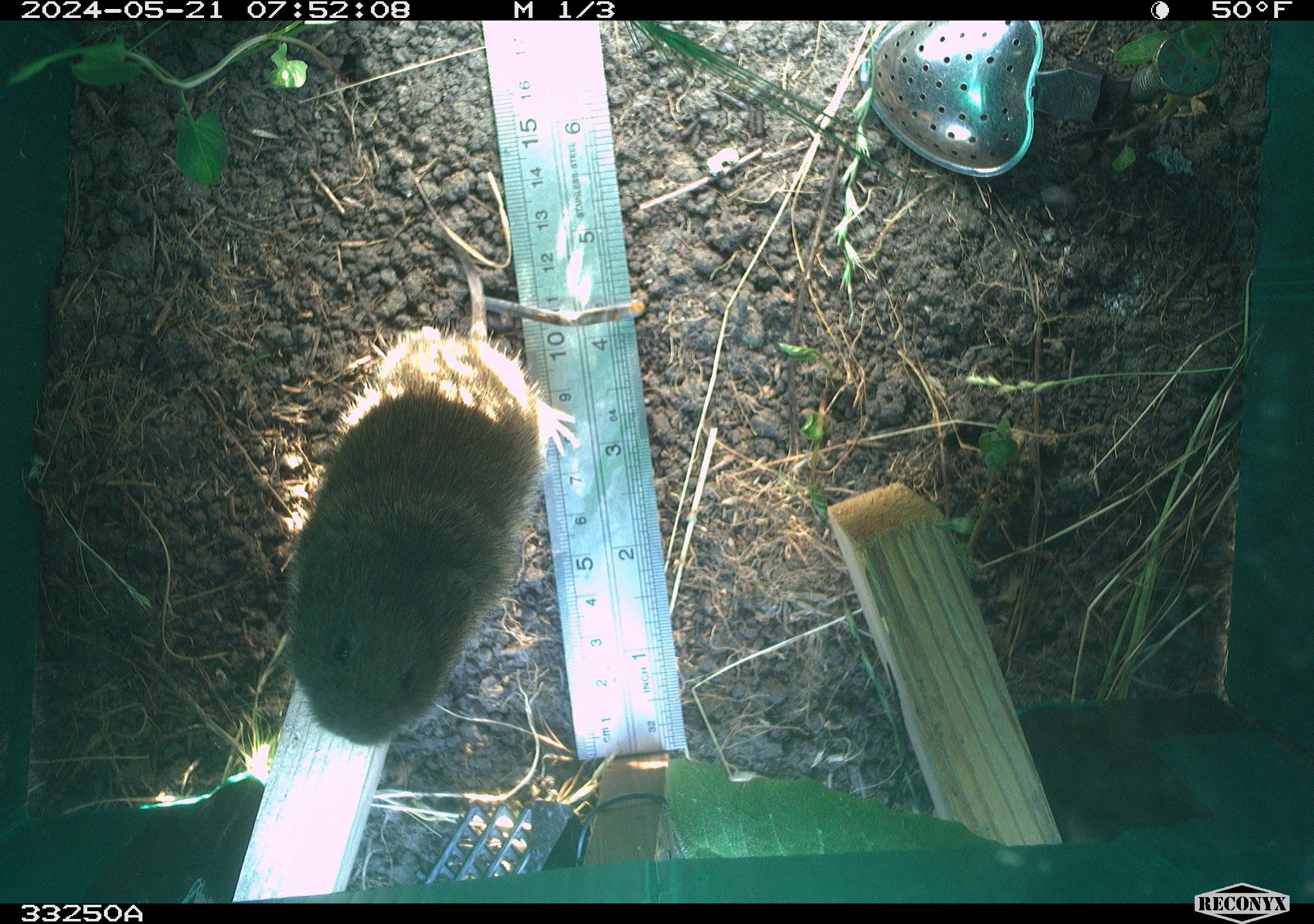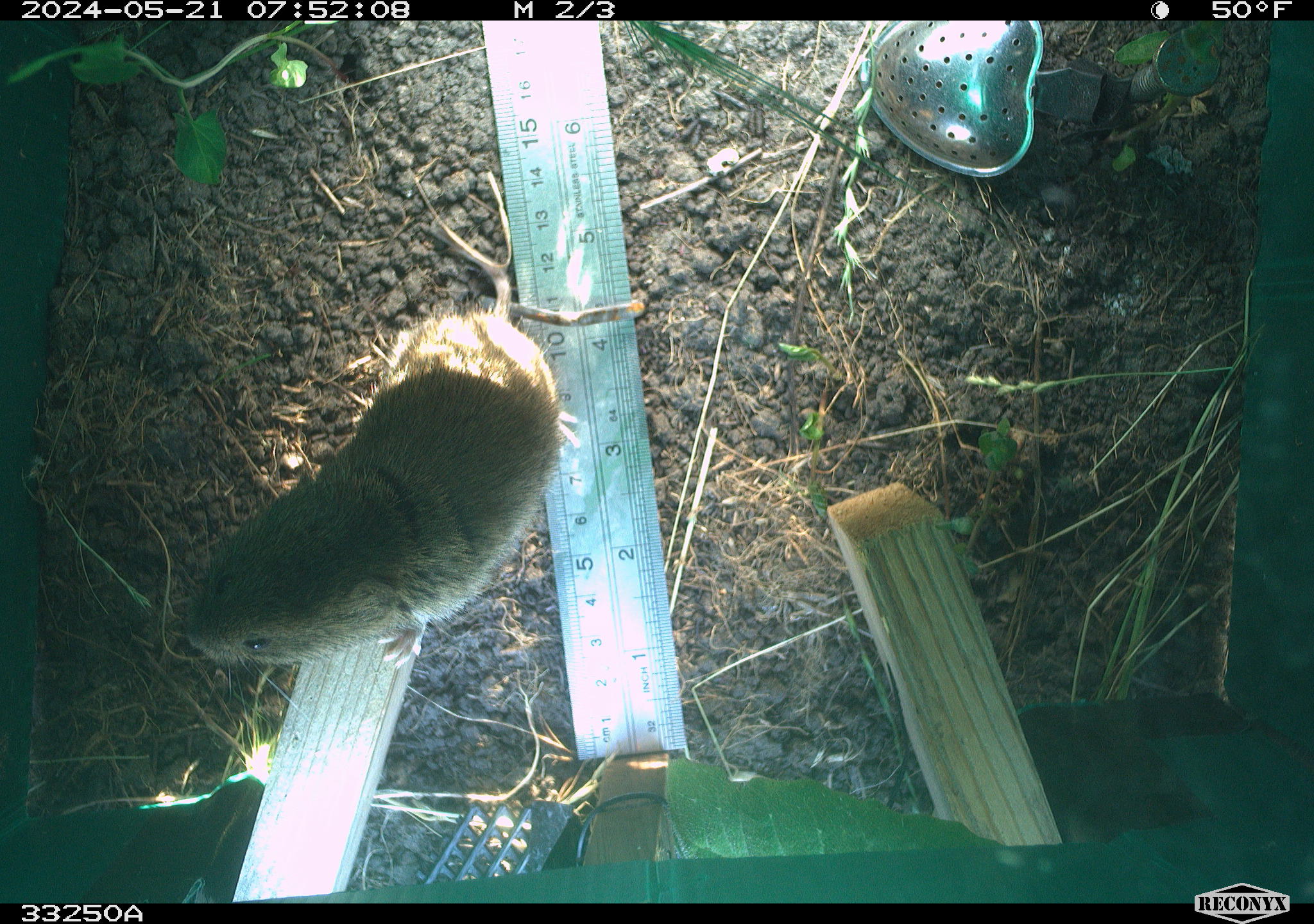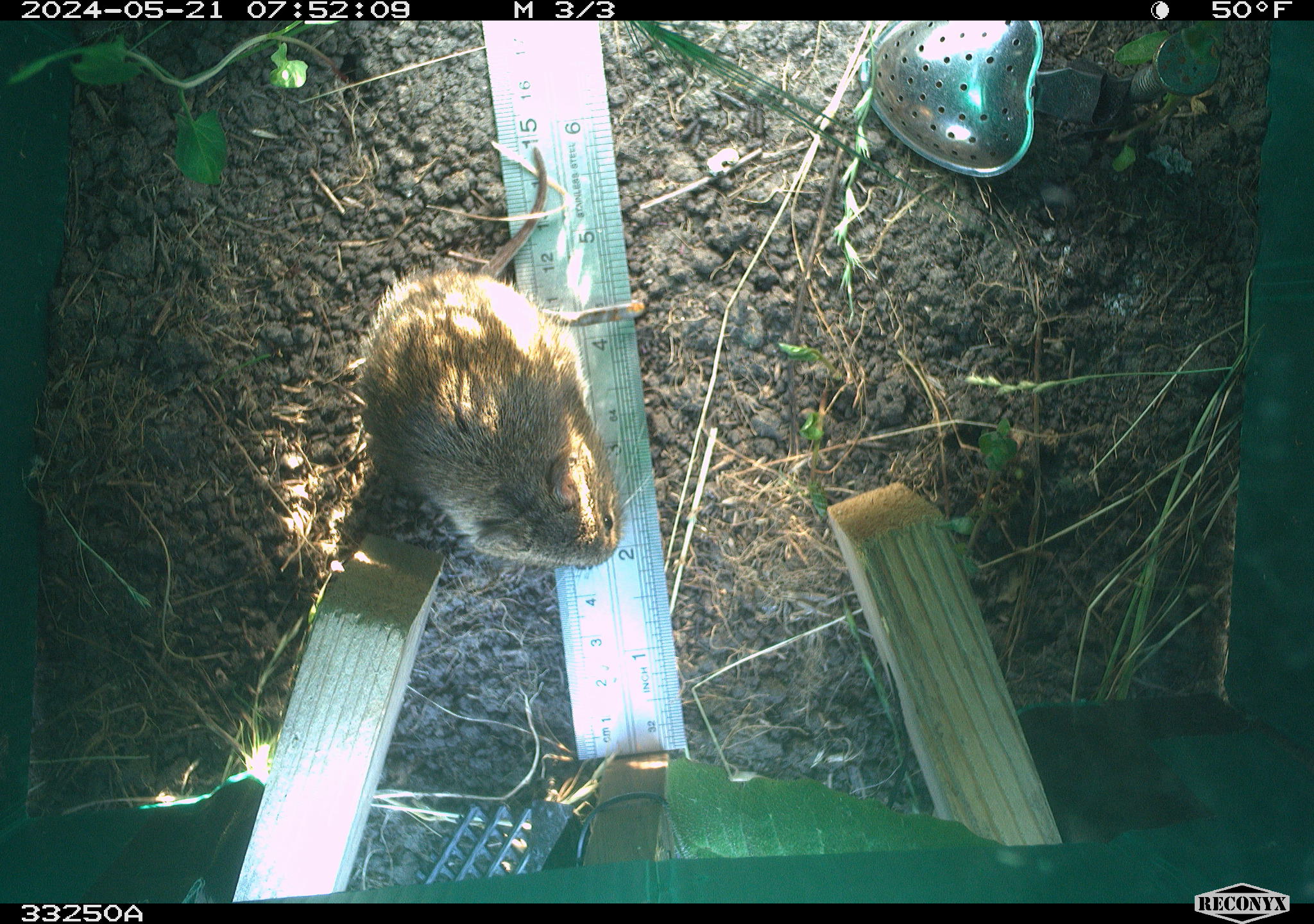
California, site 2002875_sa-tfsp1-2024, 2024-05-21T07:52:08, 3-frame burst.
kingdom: Animalia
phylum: Chordata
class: Mammalia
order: Rodentia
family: Cricetidae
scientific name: Arvicolinae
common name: voles, lemmings, and muskrats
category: arvicolinae subfamily